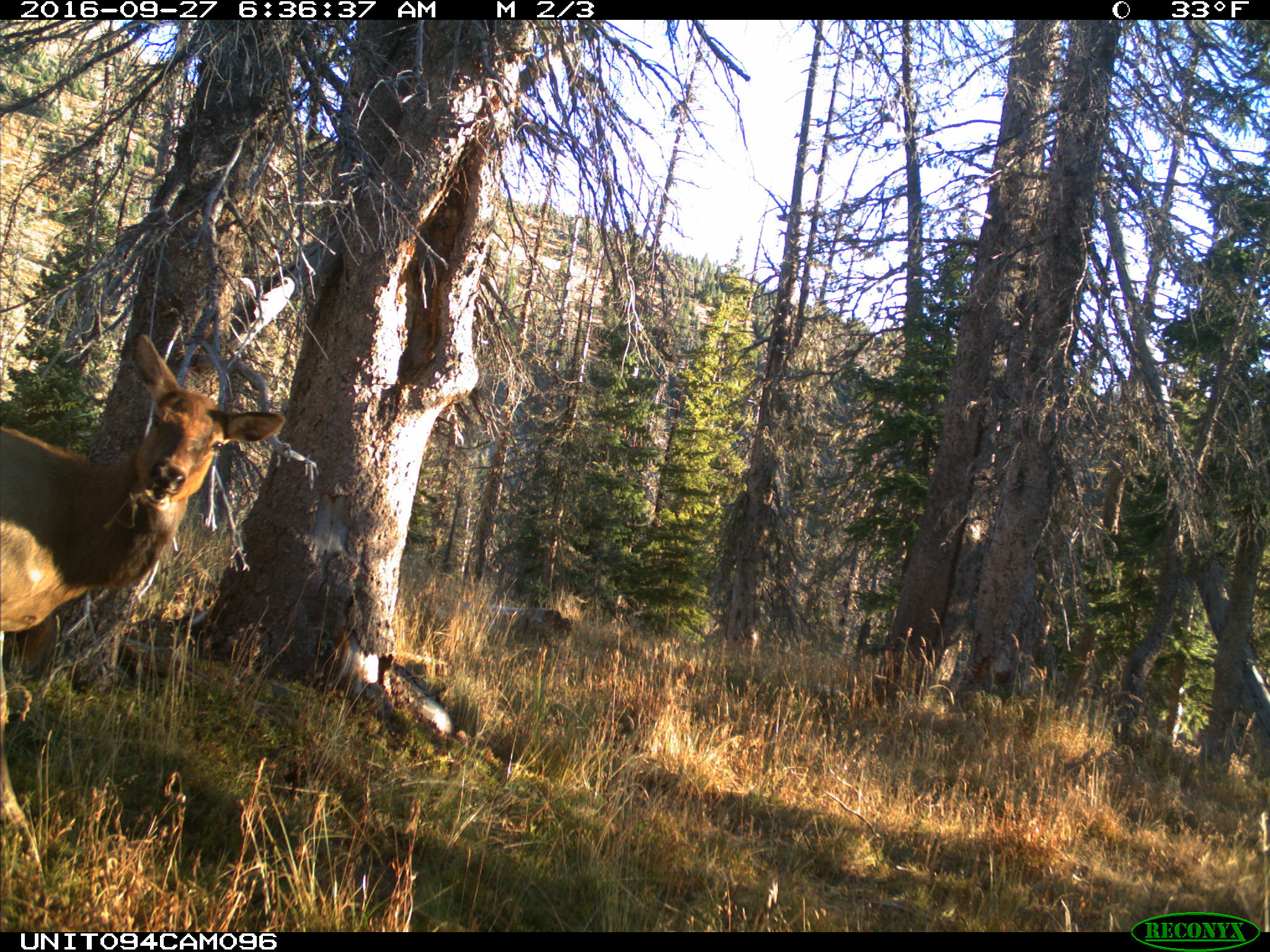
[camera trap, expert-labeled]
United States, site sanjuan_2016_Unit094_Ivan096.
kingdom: Animalia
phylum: Chordata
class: Mammalia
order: Artiodactyla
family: Cervidae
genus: Cervus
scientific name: Cervus elaphus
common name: red deer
Cervus elaphus (red deer).